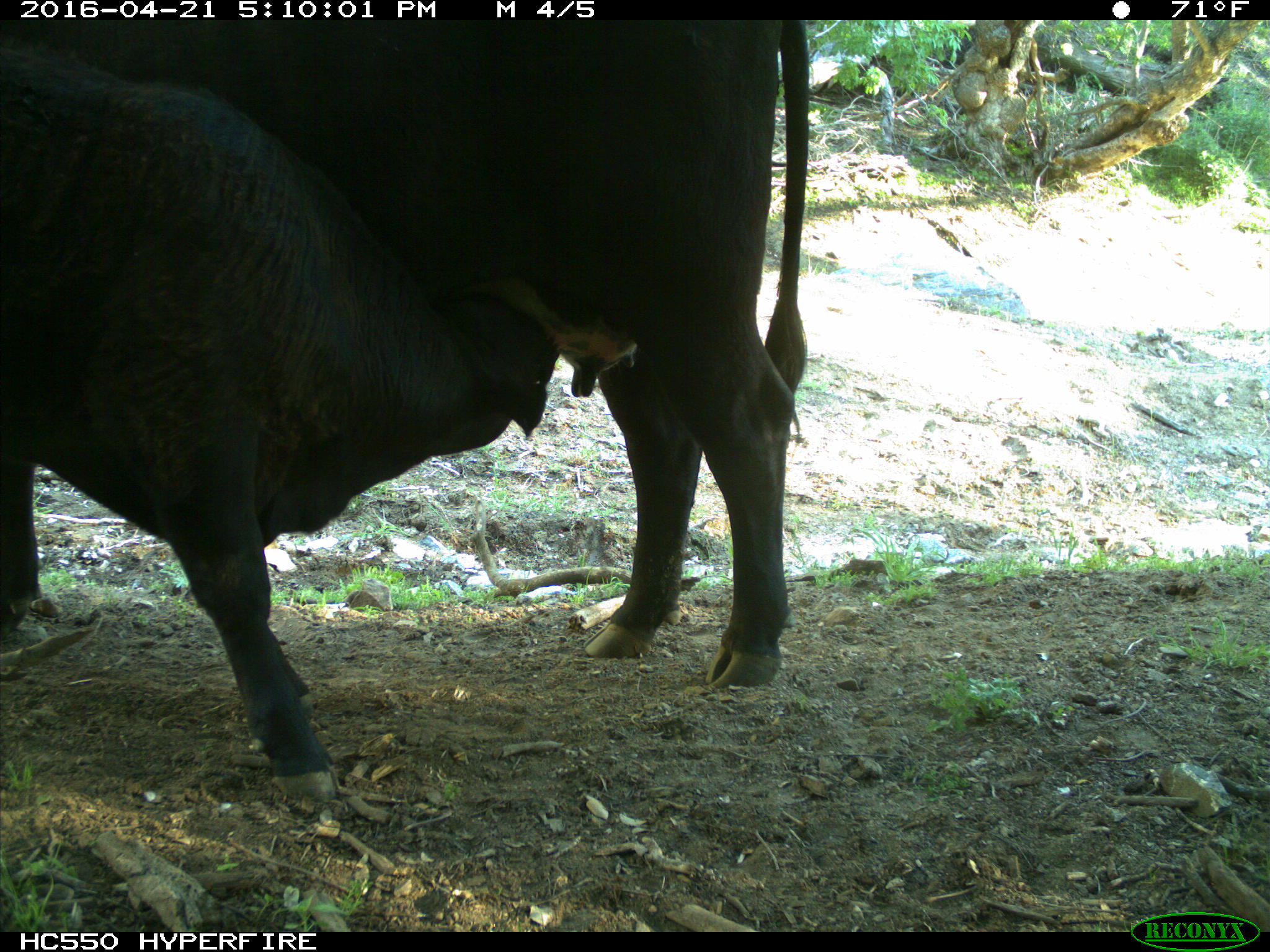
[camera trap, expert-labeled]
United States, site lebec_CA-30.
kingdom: Animalia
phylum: Chordata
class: Mammalia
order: Artiodactyla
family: Bovidae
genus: Bos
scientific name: Bos taurus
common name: domestic cow